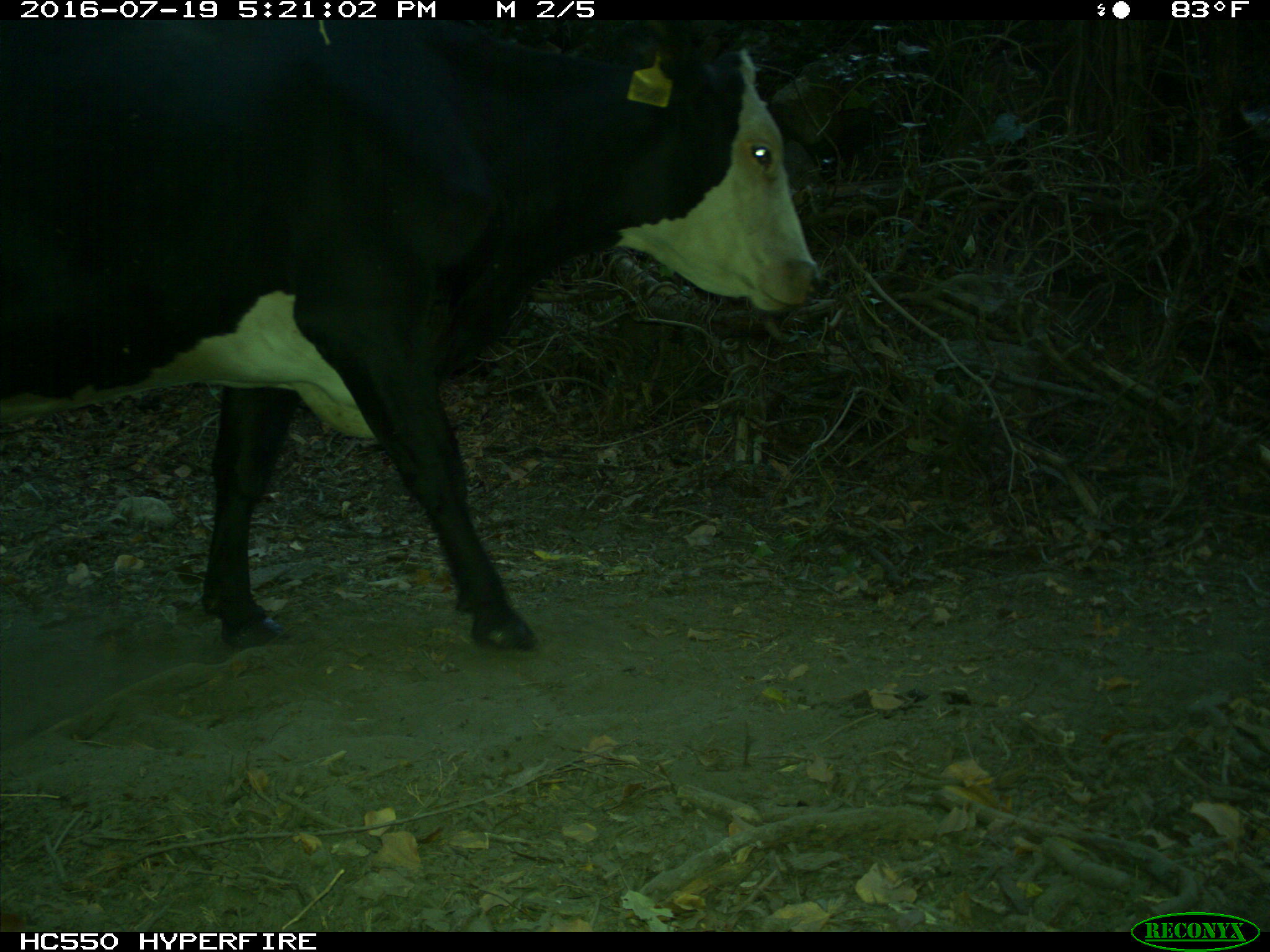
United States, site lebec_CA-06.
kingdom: Animalia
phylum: Chordata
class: Mammalia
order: Artiodactyla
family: Bovidae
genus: Bos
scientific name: Bos taurus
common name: domestic cow